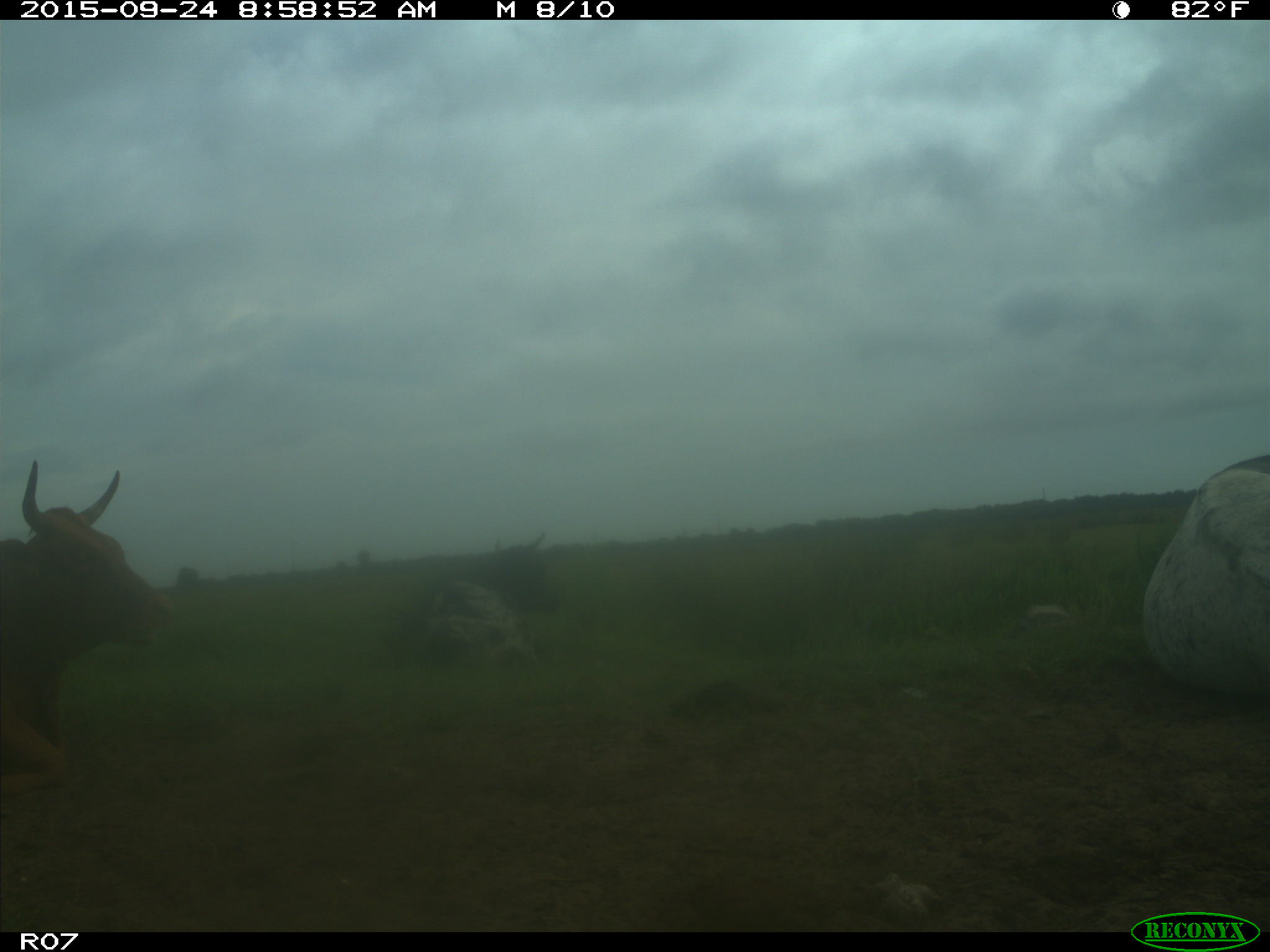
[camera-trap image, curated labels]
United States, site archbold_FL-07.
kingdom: Animalia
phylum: Chordata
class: Mammalia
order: Artiodactyla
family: Bovidae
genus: Bos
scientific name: Bos taurus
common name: domestic cow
Bos taurus (domestic cow).